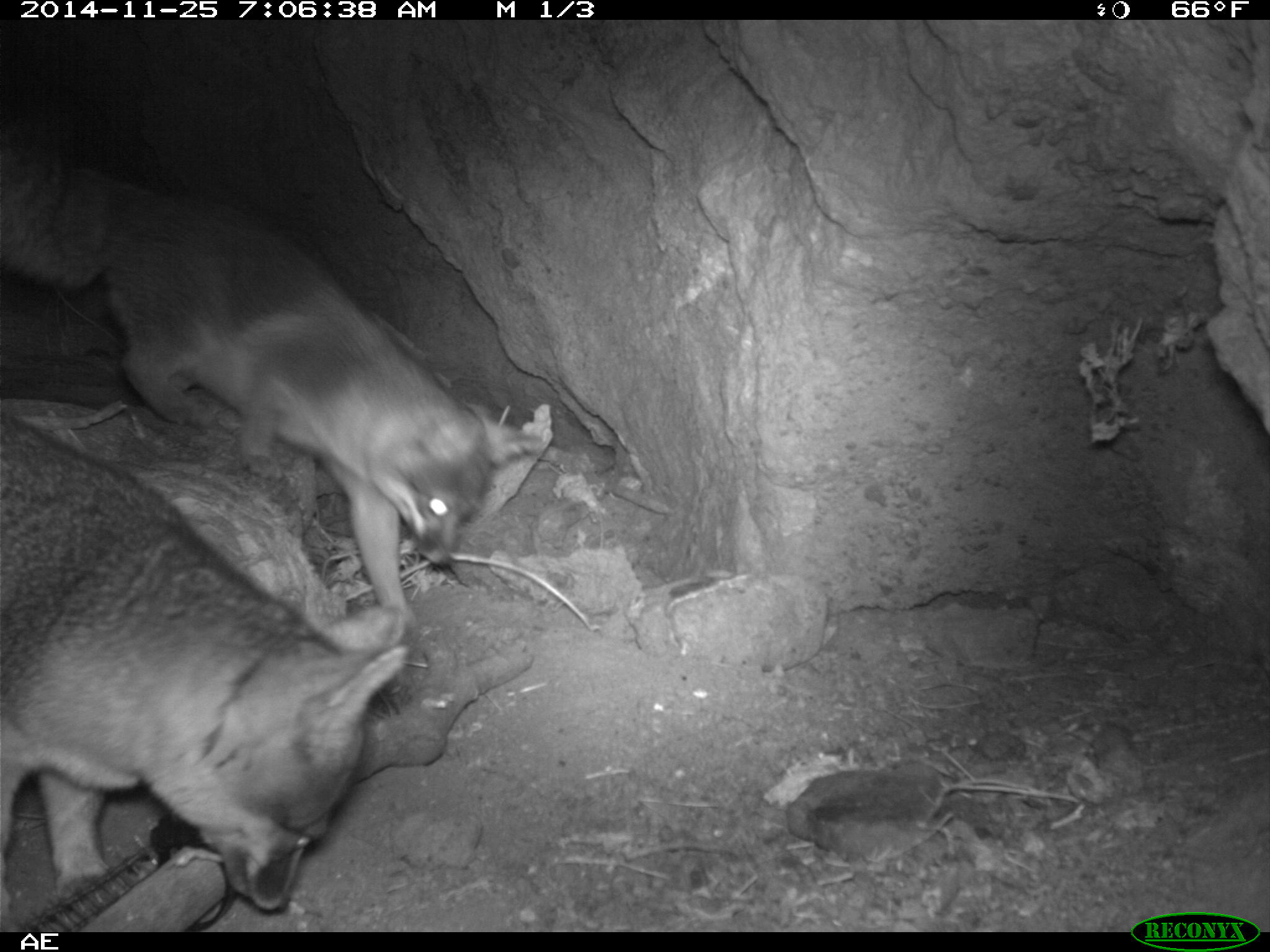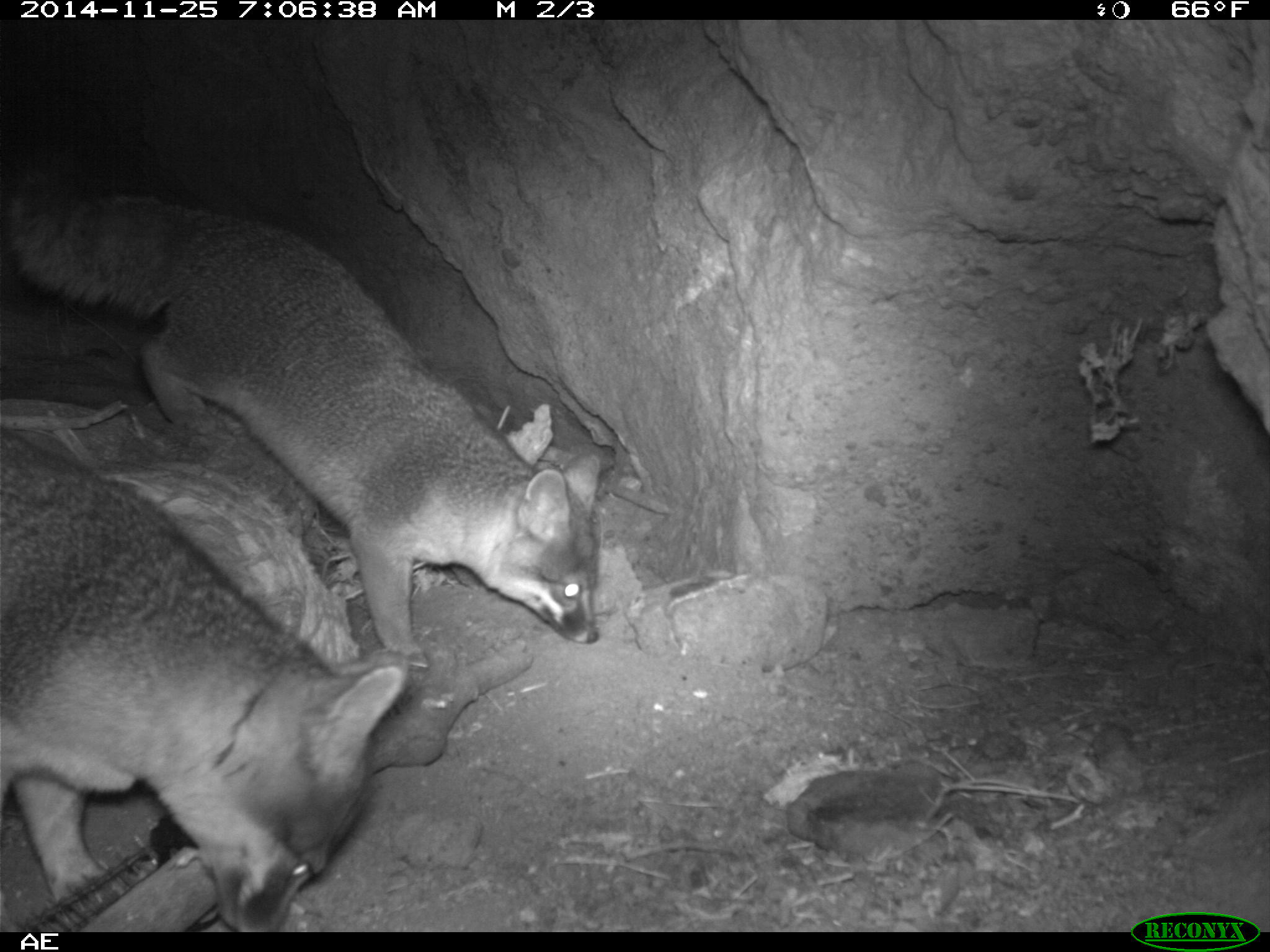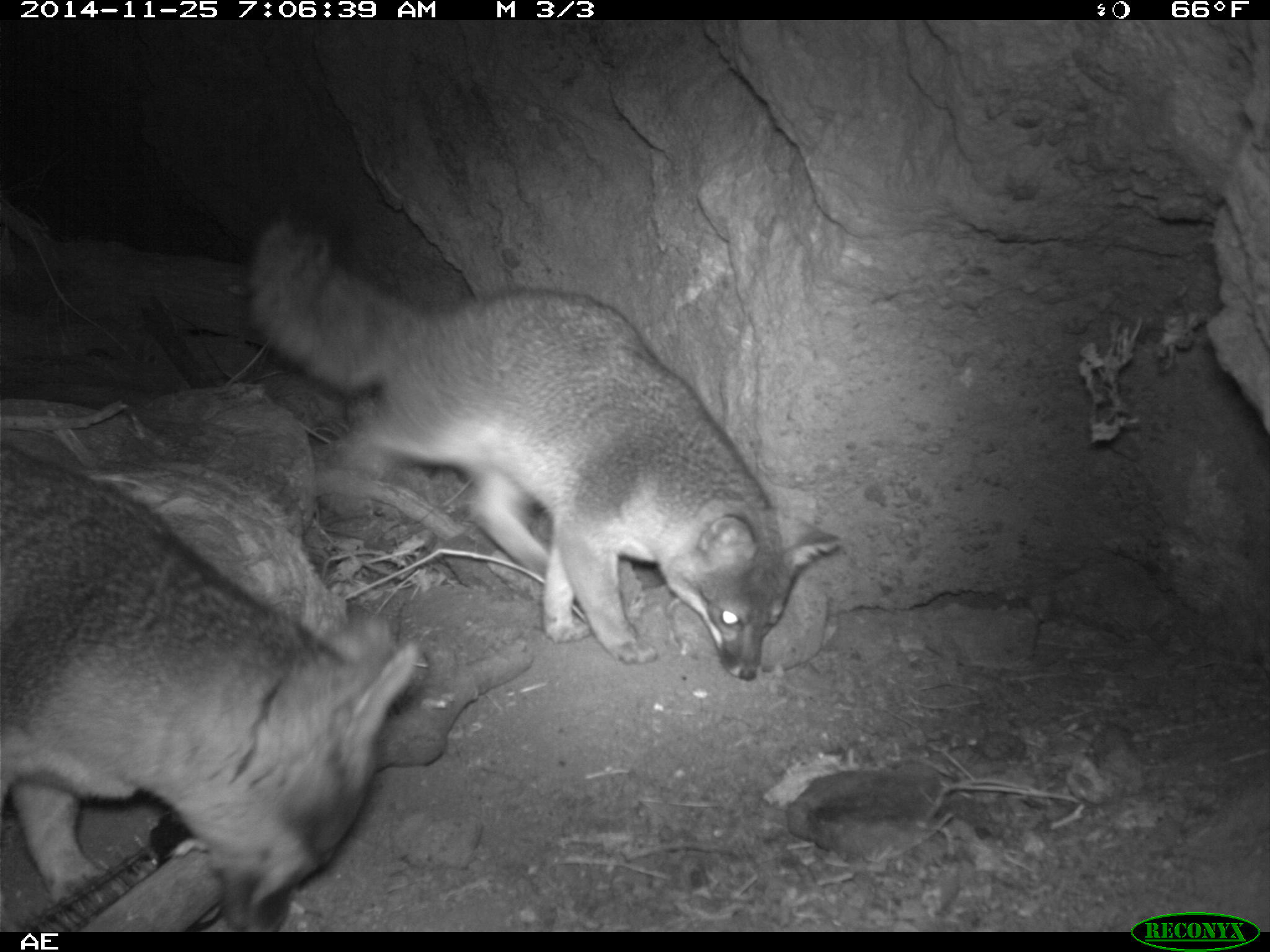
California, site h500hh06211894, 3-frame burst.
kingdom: Animalia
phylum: Chordata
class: Mammalia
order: Carnivora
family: Canidae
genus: Urocyon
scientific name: Urocyon littoralis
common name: island fox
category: fox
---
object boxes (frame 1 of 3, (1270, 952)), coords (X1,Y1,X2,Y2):
fox: (0,185,544,630); (0,408,409,912)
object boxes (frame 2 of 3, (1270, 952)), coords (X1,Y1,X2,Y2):
fox: (5,183,600,667); (0,427,406,932)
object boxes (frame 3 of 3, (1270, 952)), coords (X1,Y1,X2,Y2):
fox: (242,197,843,680); (0,440,428,930)